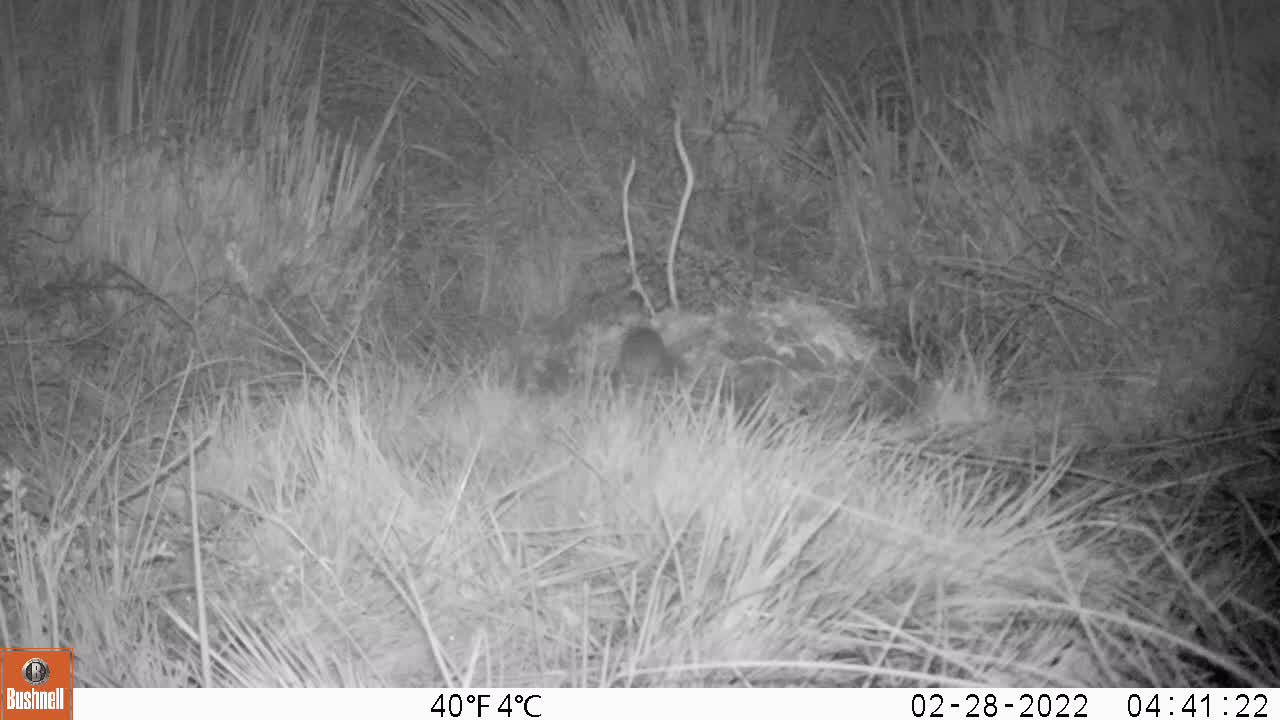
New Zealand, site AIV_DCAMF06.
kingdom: Animalia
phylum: Chordata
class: Mammalia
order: Rodentia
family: Muridae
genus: Mus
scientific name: Mus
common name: mouse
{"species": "mouse (Mus)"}